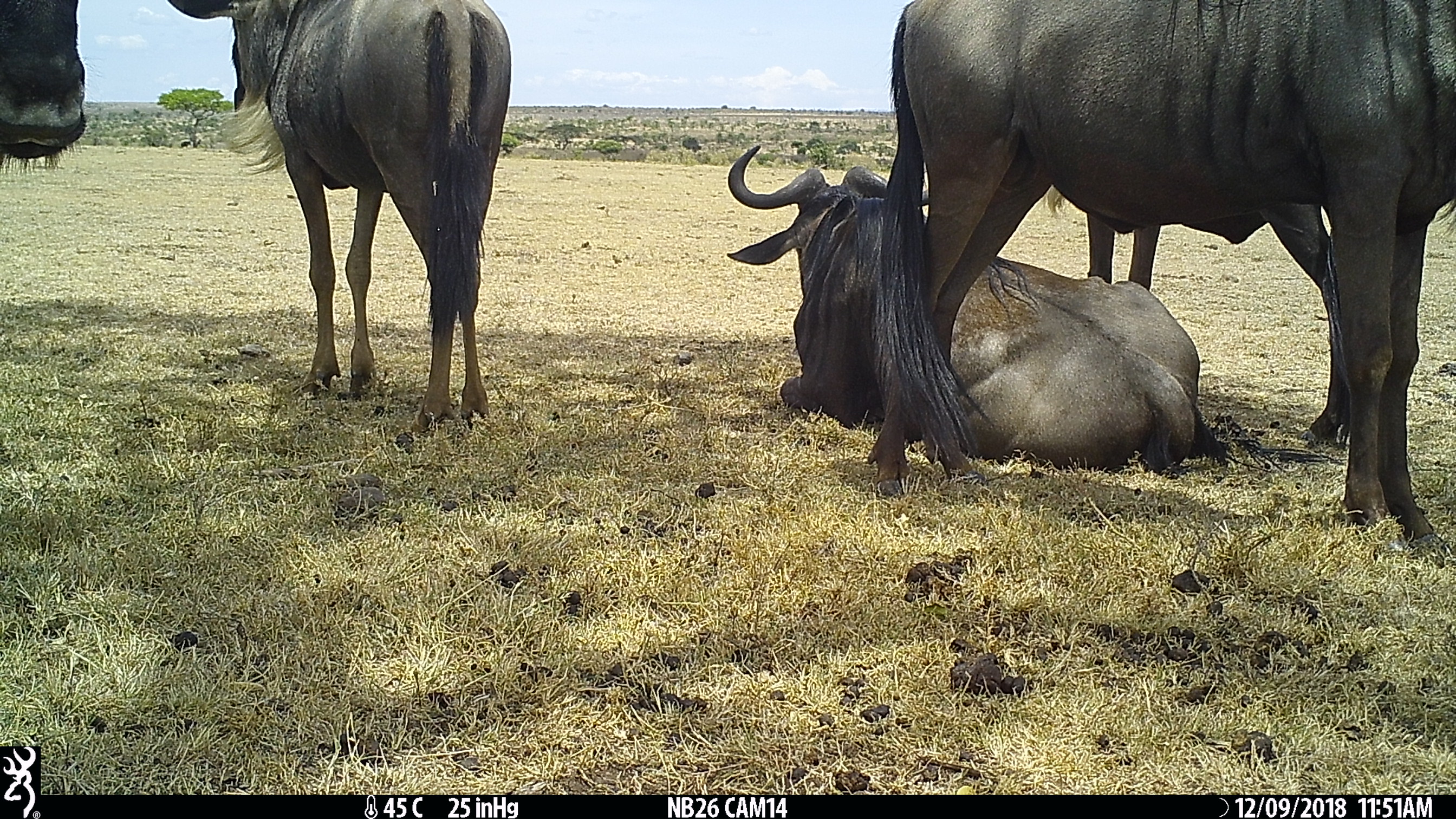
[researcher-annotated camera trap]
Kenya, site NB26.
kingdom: Animalia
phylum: Chordata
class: Mammalia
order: Artiodactyla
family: Bovidae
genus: Connochaetes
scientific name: Connochaetes taurinus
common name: blue wildebeest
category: wildebeest